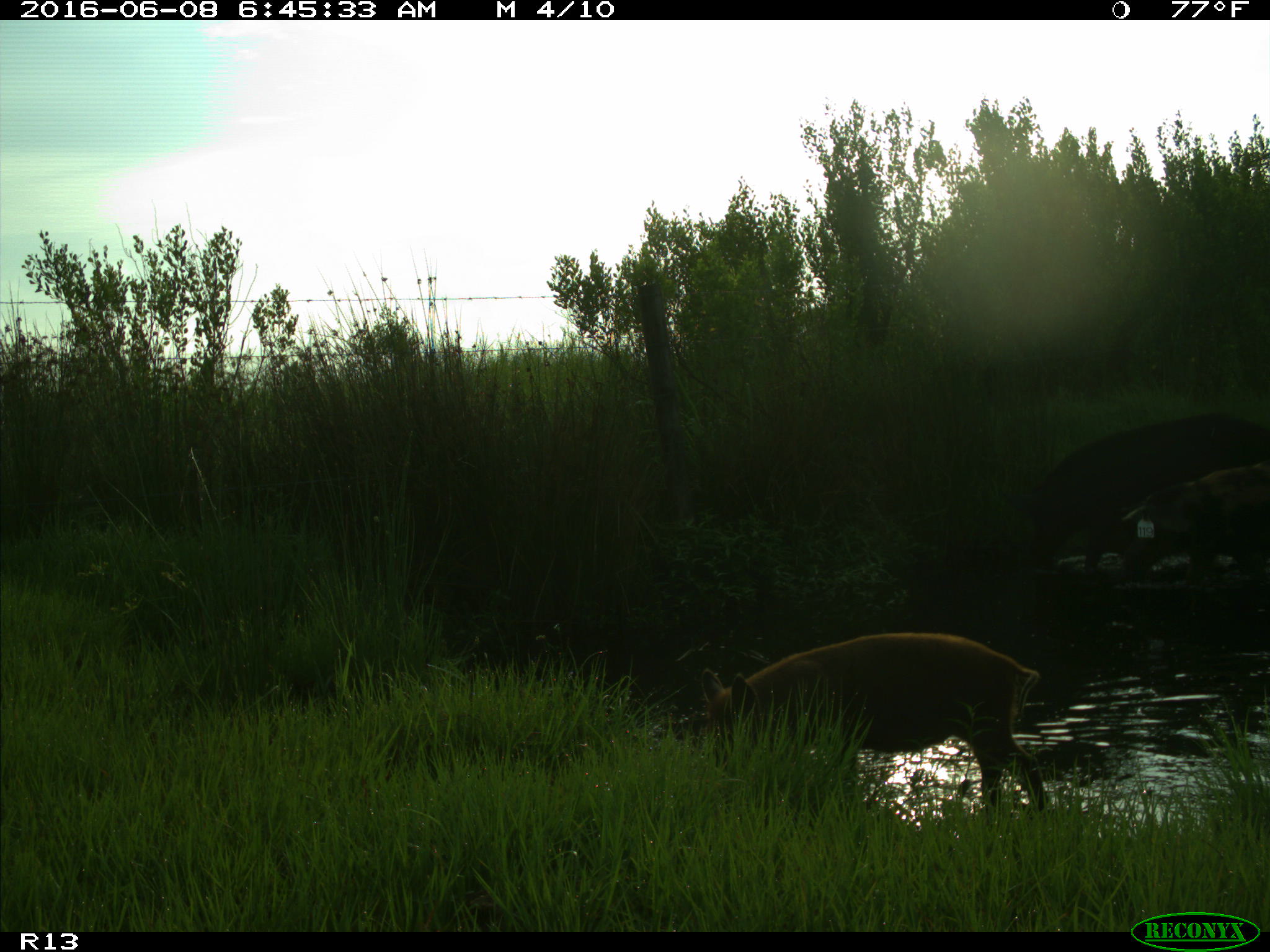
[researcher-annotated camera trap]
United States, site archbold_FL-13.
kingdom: Animalia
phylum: Chordata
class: Mammalia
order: Artiodactyla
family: Suidae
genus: Sus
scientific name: Sus scrofa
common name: wild boar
Sus scrofa (wild boar).